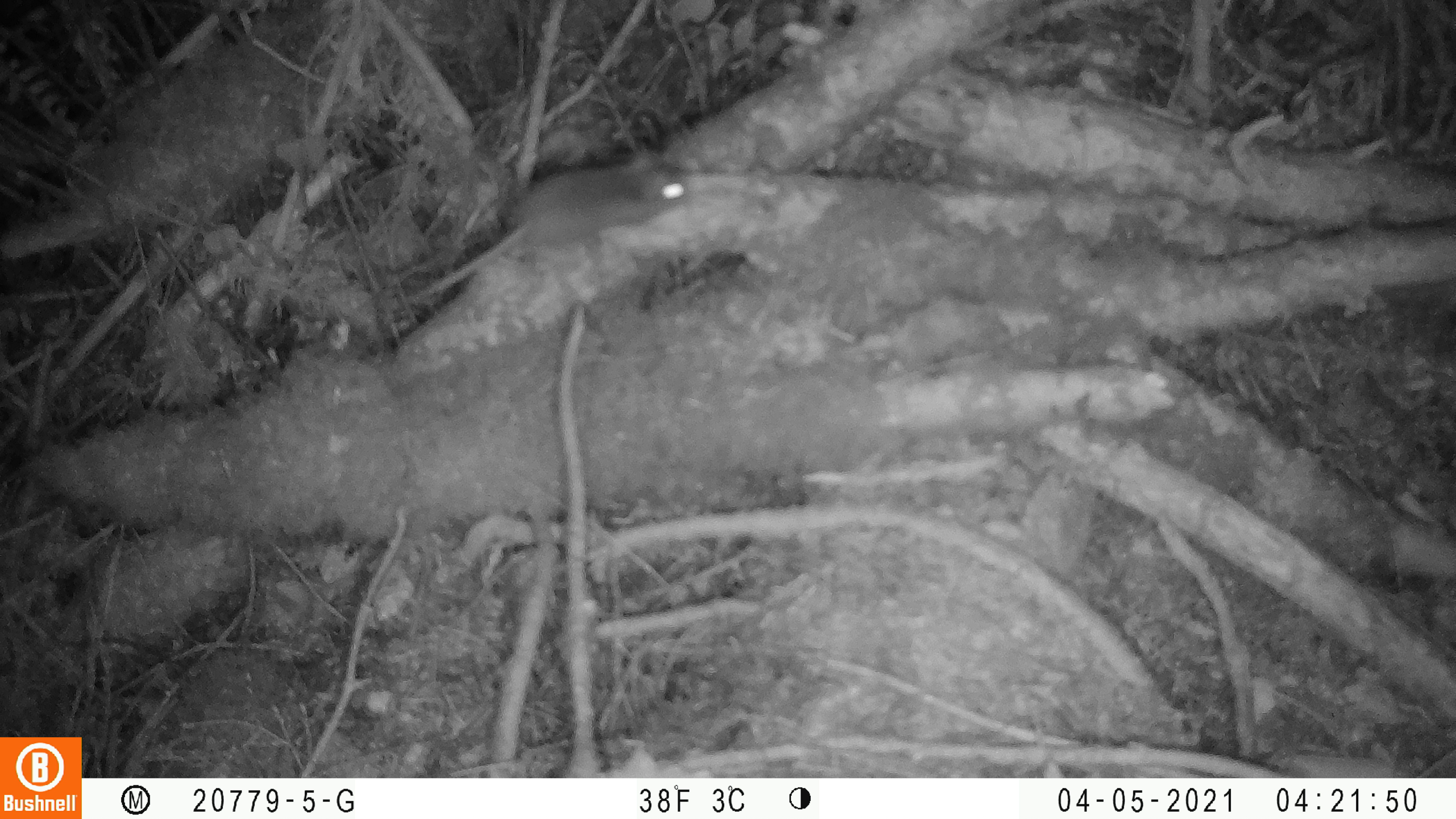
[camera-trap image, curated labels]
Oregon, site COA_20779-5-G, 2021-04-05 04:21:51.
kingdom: Animalia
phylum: Chordata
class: Mammalia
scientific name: Mammalia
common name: small mammal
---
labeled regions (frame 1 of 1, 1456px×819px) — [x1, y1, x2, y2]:
small mammal: [363, 139, 724, 347]